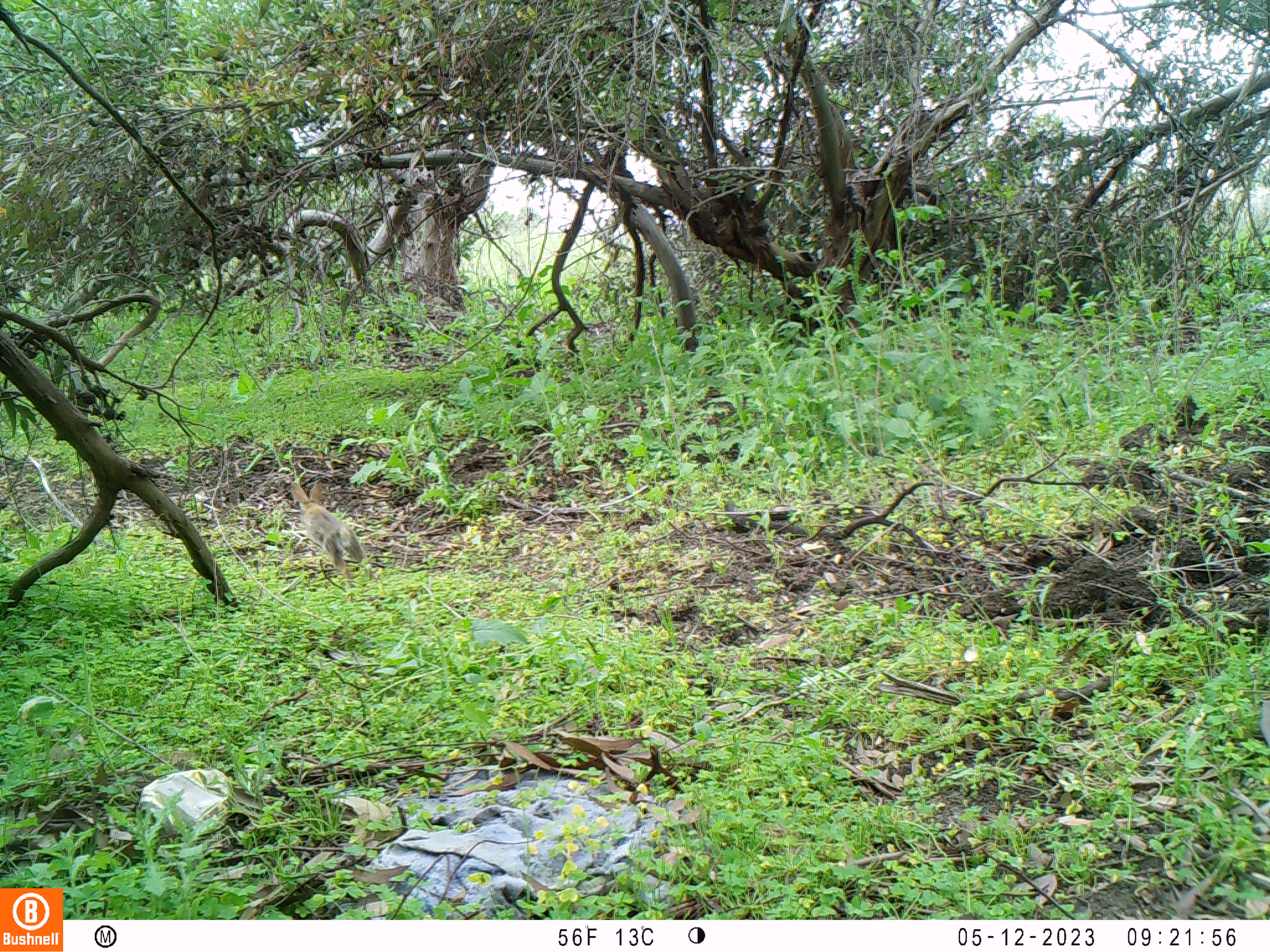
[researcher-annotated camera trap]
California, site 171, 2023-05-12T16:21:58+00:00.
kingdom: Animalia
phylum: Chordata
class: Mammalia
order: Lagomorpha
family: Leporidae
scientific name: Leporidae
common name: rabbit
Rabbit (Leporidae).